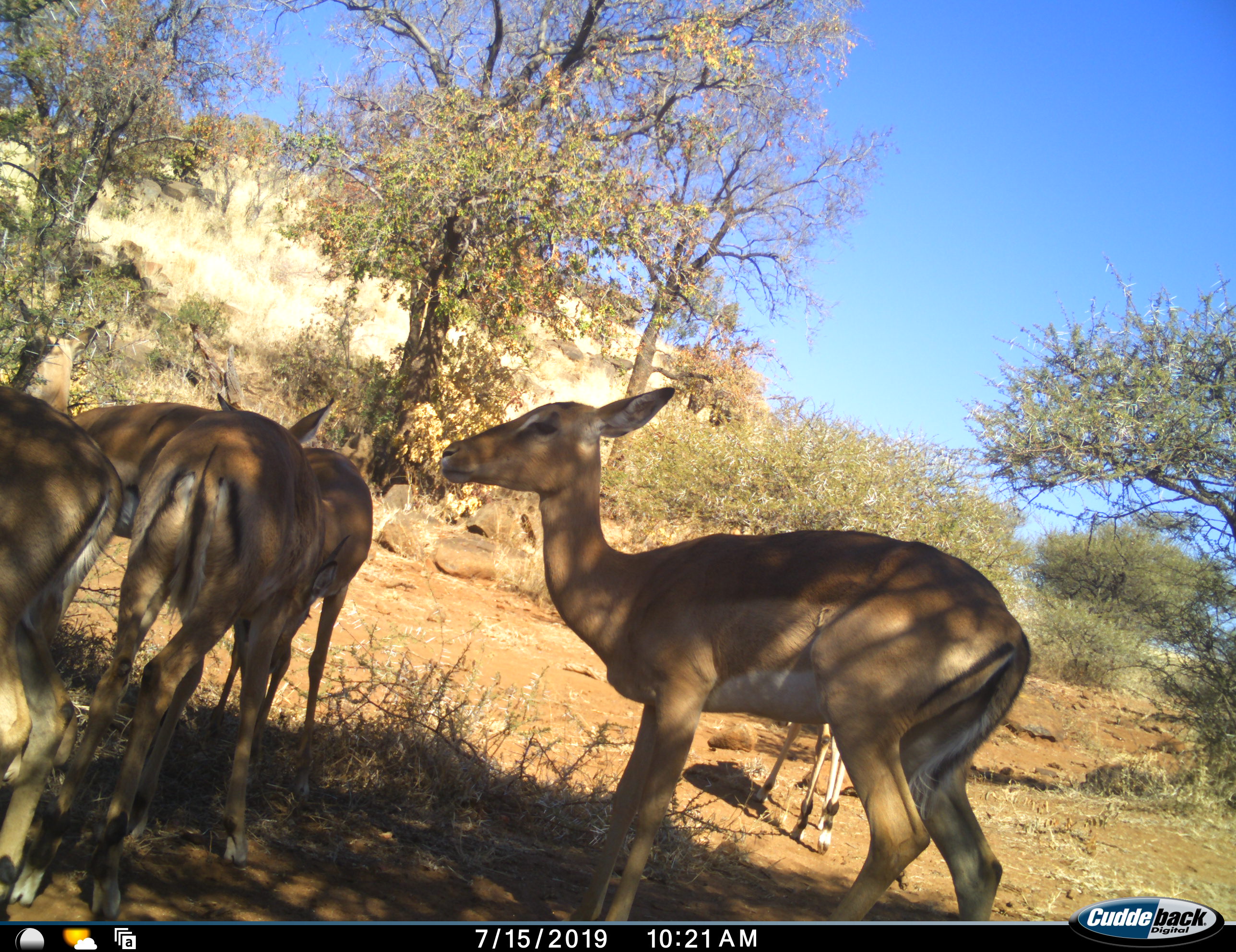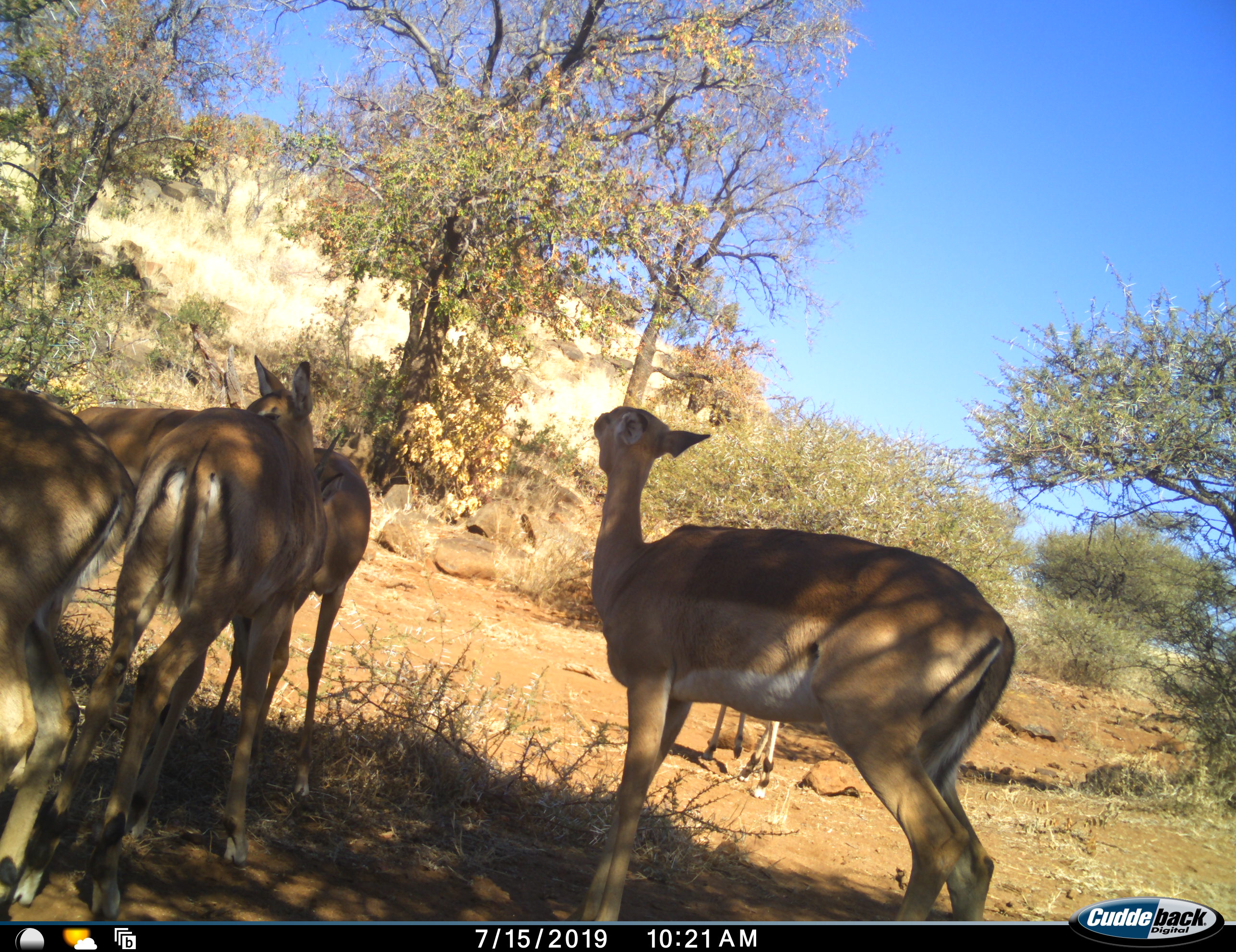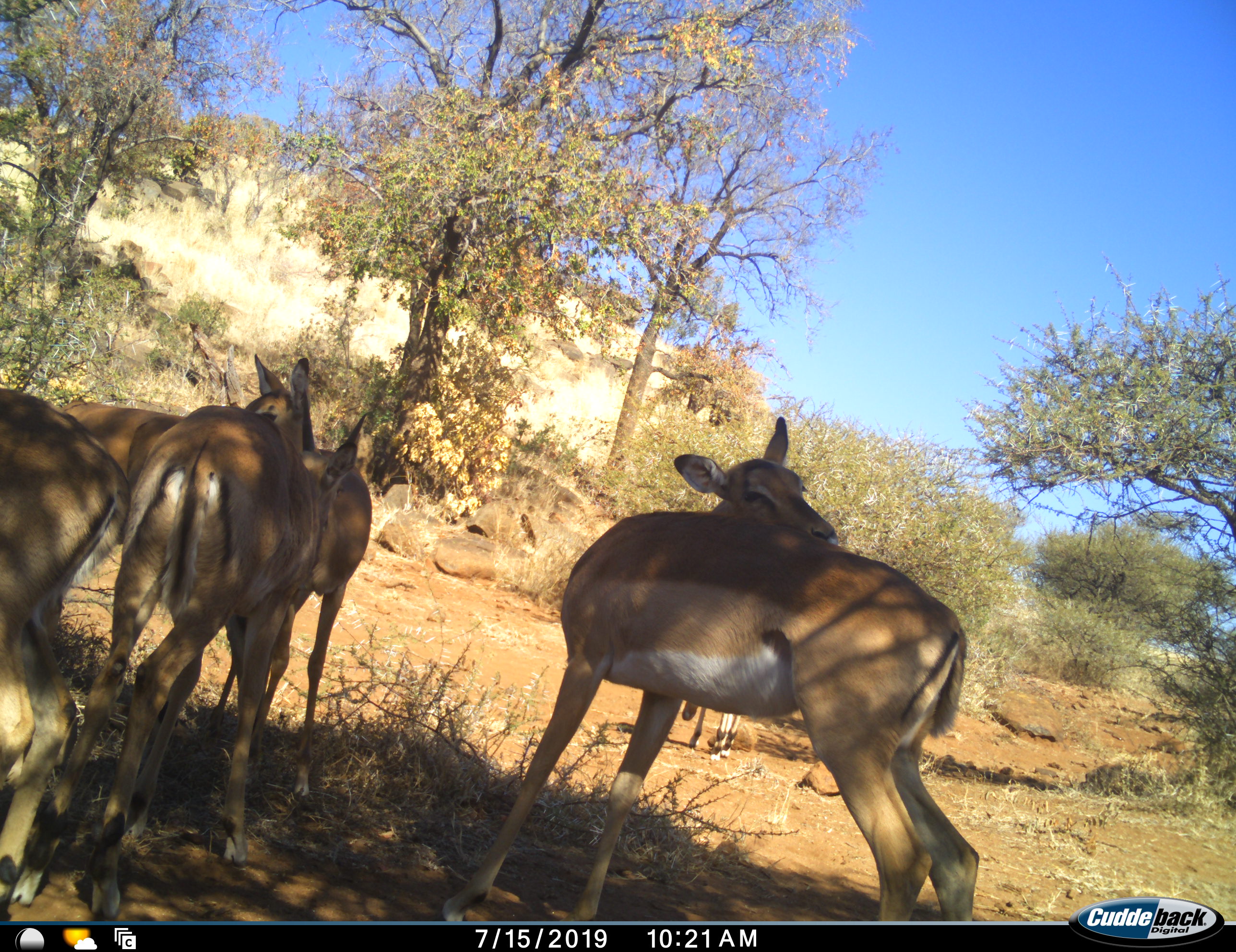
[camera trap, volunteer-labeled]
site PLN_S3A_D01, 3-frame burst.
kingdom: Animalia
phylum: Chordata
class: Mammalia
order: Artiodactyla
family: Bovidae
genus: Aepyceros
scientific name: Aepyceros melampus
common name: impala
Impala (Aepyceros melampus), count 5. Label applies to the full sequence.